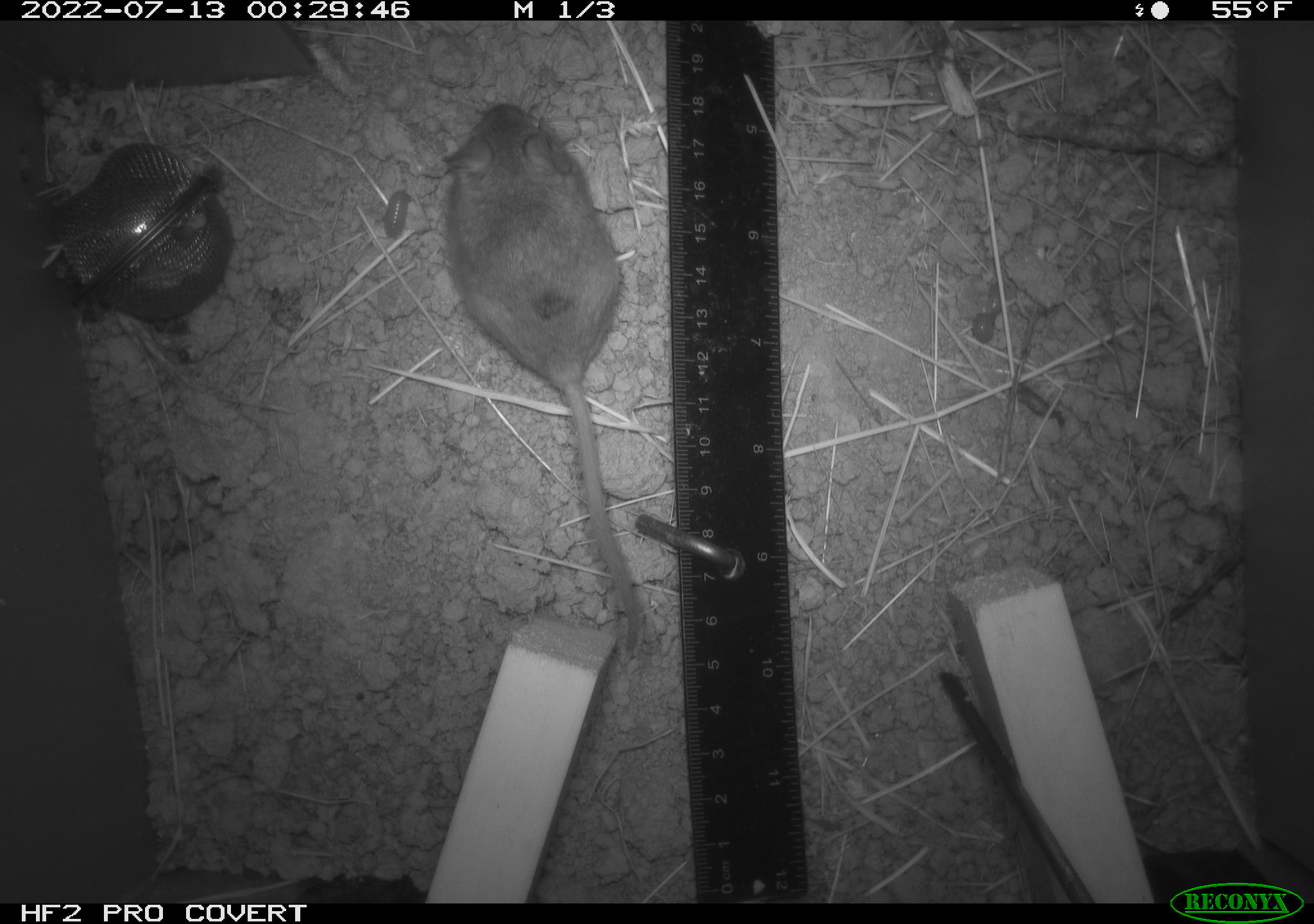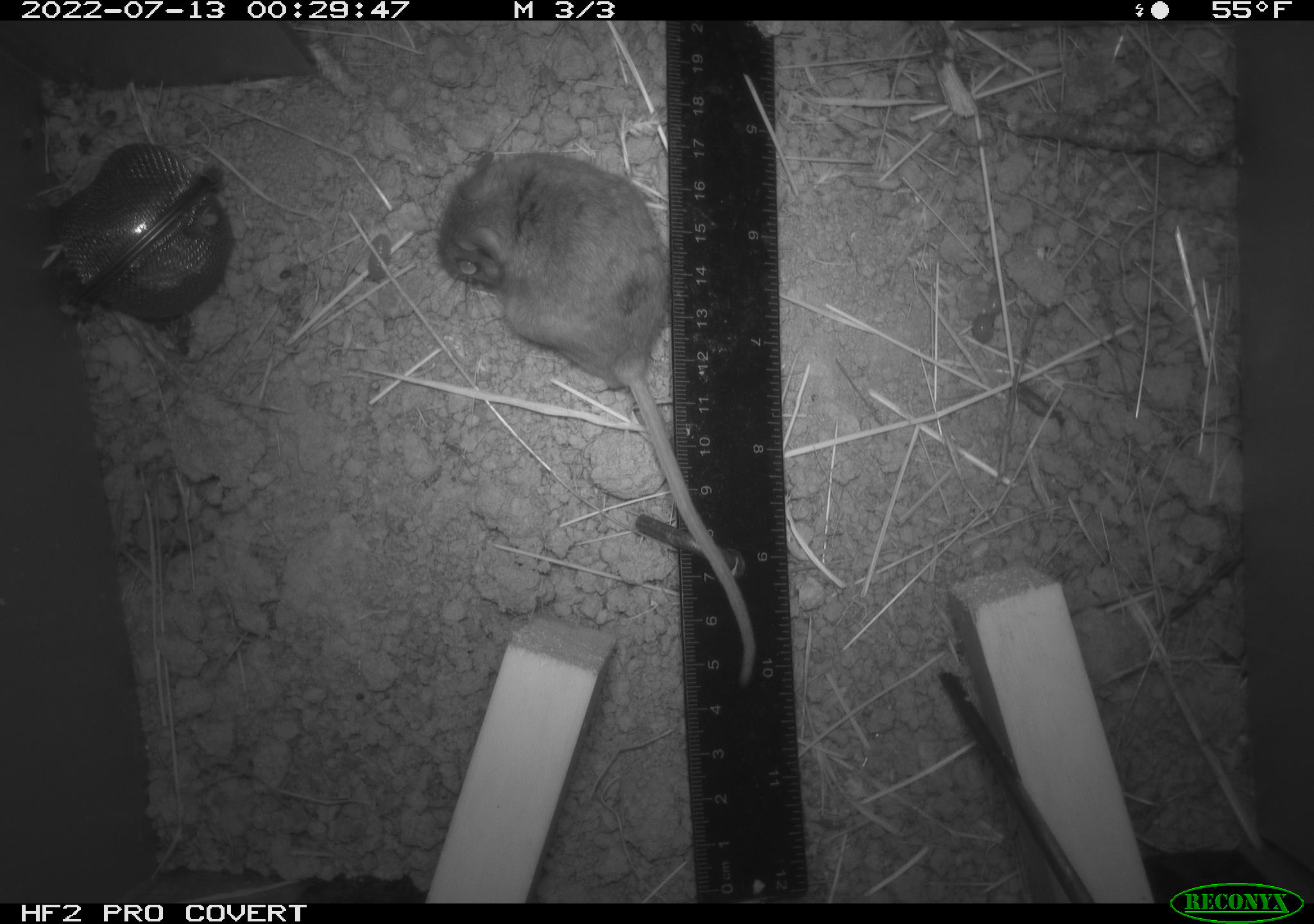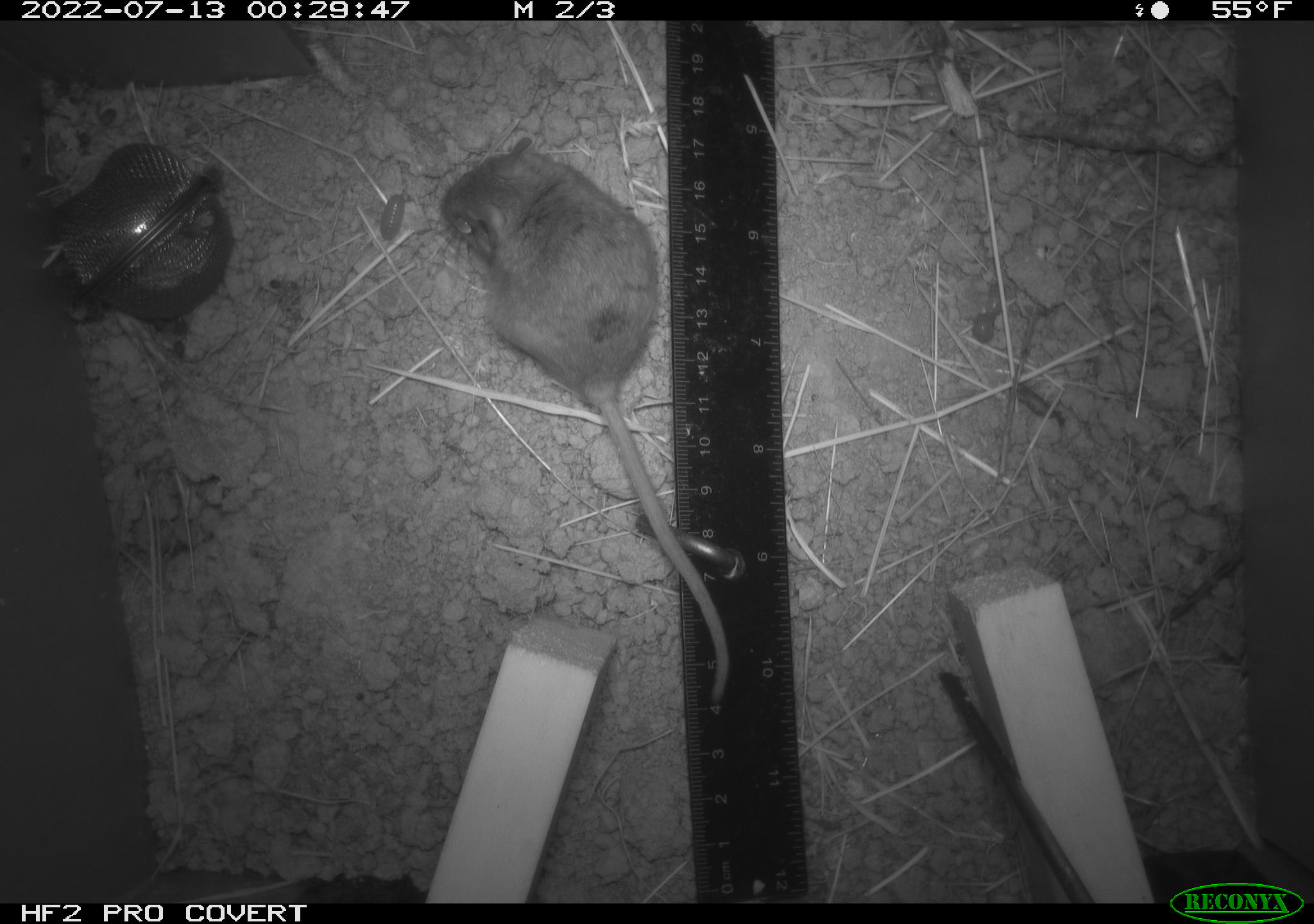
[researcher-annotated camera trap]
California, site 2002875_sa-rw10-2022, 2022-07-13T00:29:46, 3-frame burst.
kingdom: Animalia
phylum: Arthropoda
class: Malacostraca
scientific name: Malacostraca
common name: amphipods, crabs, isopods, krill, lobsters and shrimps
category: malacostracan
Malacostracan (amphipods, crabs, isopods, krill, lobsters and shrimps) (Malacostraca).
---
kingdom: Animalia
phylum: Chordata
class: Mammalia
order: Rodentia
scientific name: Rodentia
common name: mouse species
Mouse species (Rodentia).